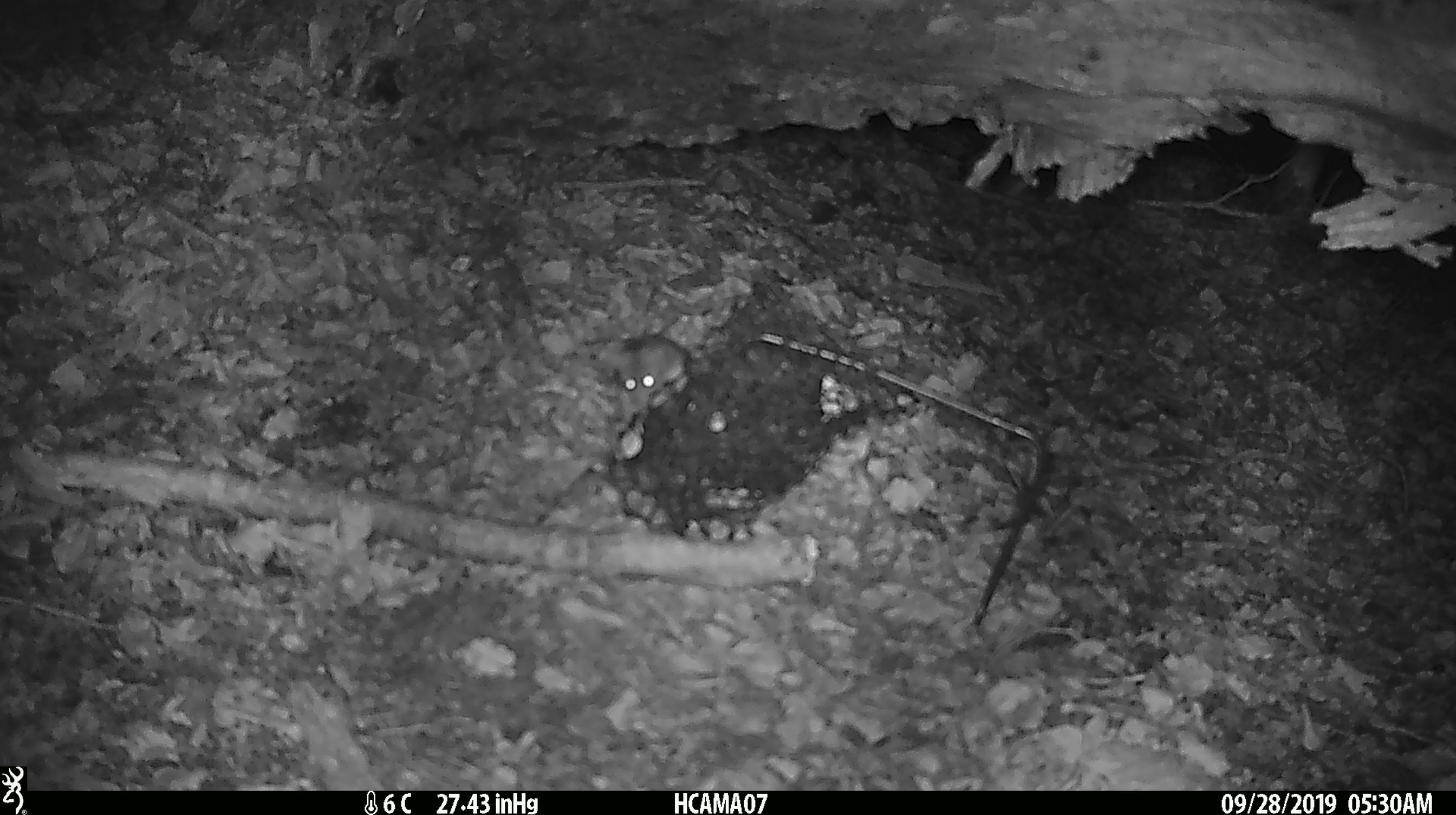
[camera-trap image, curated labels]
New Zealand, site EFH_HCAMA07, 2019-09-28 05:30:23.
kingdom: Animalia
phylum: Chordata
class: Mammalia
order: Rodentia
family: Muridae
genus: Mus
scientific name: Mus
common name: mouse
Mouse (Mus).